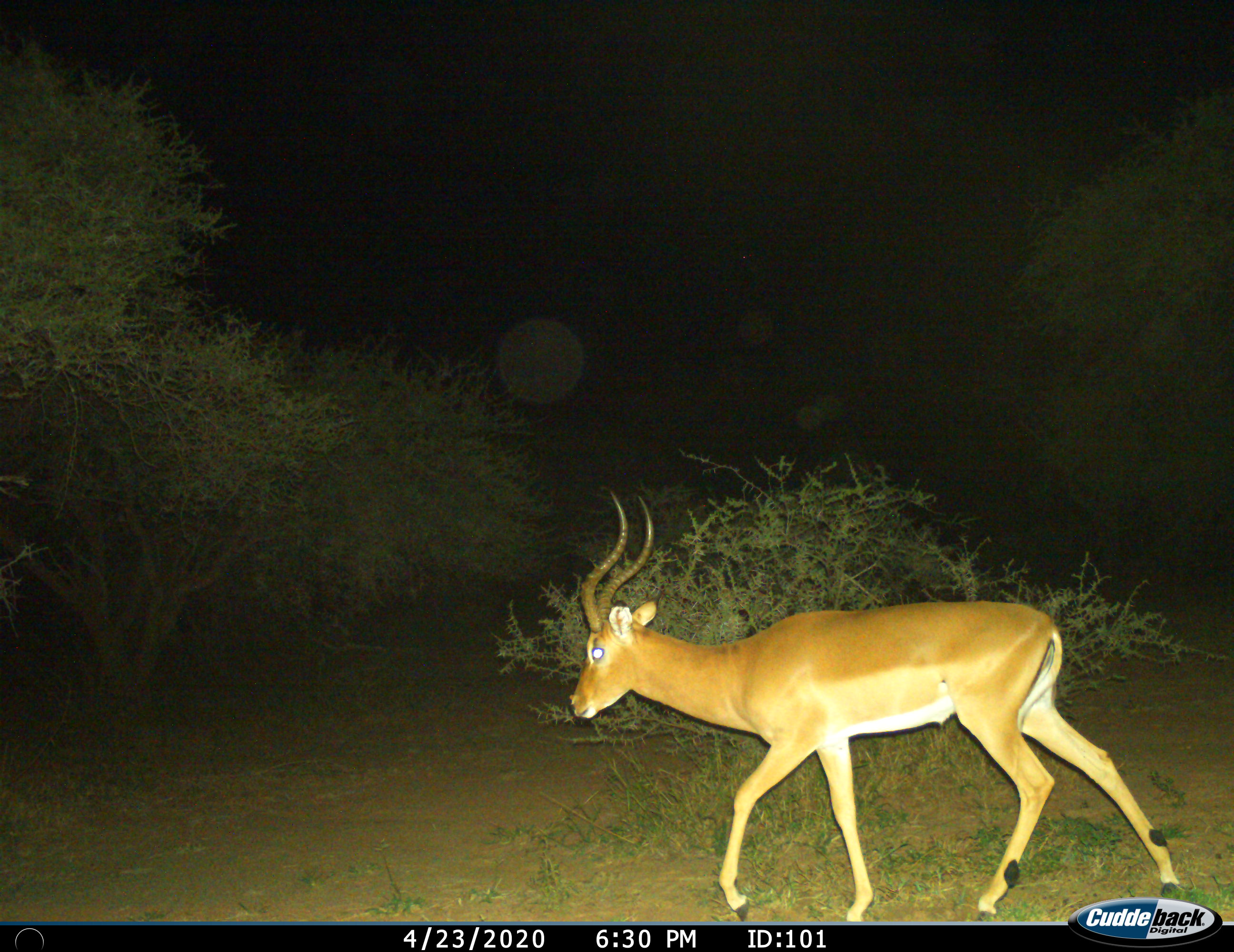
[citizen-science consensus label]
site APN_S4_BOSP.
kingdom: Animalia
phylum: Chordata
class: Mammalia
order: Artiodactyla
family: Bovidae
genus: Aepyceros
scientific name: Aepyceros melampus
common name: impala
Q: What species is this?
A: Impala (Aepyceros melampus).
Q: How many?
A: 1.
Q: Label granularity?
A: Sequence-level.